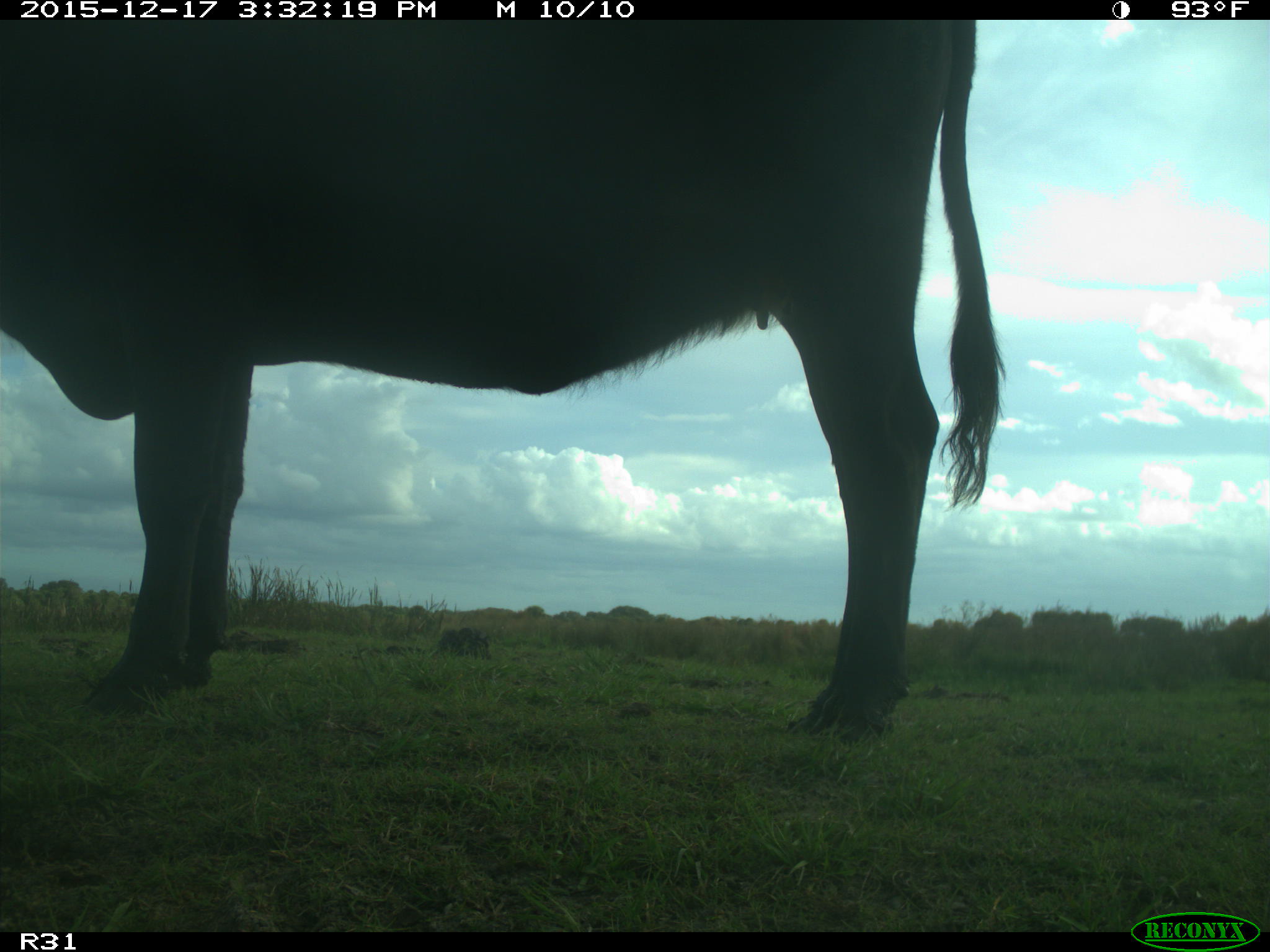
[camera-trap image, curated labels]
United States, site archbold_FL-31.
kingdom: Animalia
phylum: Chordata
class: Mammalia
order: Artiodactyla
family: Bovidae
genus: Bos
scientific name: Bos taurus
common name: domestic cow